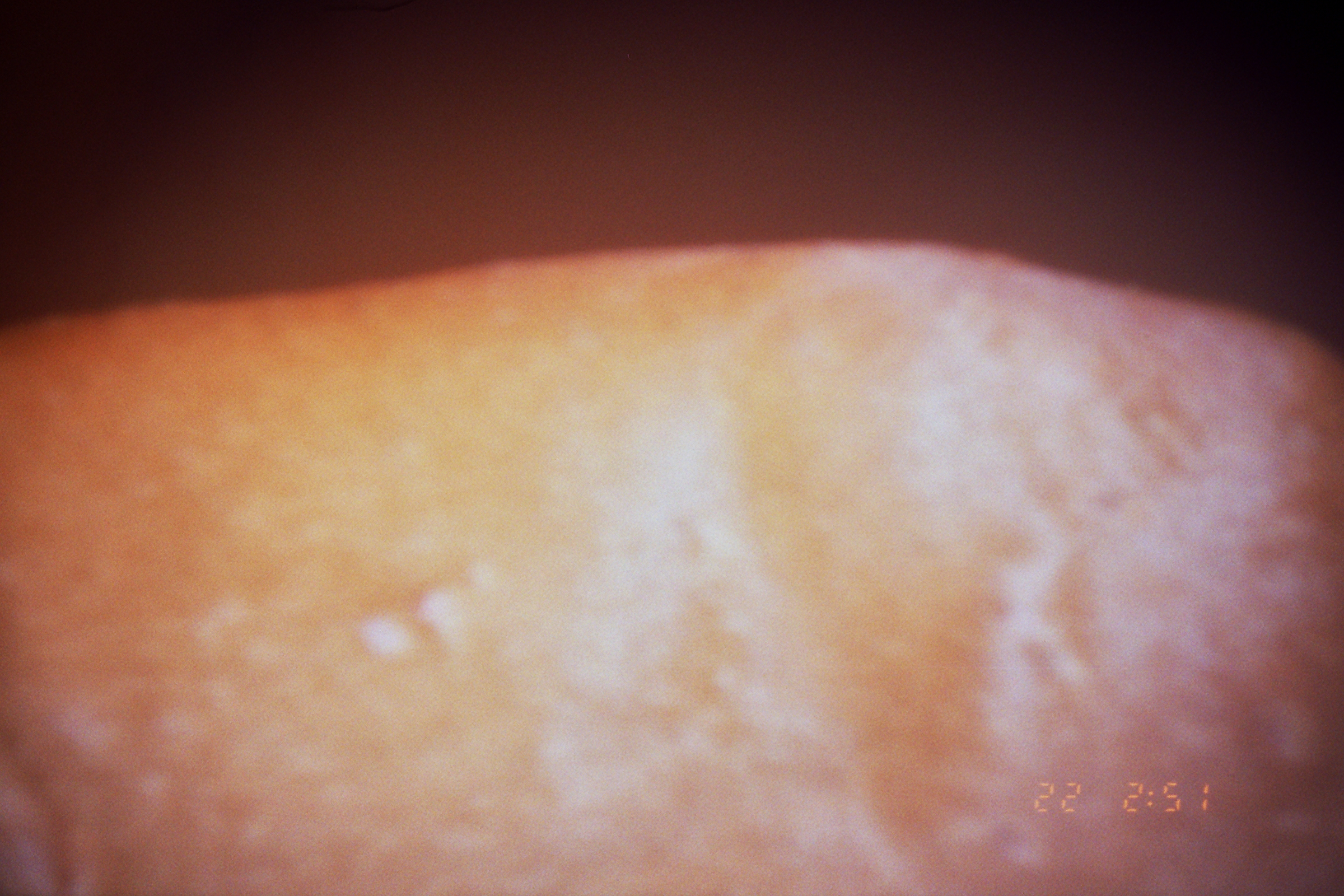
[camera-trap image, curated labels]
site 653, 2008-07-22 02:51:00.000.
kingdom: Animalia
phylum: Chordata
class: Mammalia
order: Artiodactyla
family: Cervidae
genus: Mazama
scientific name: Mazama americana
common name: red brocket